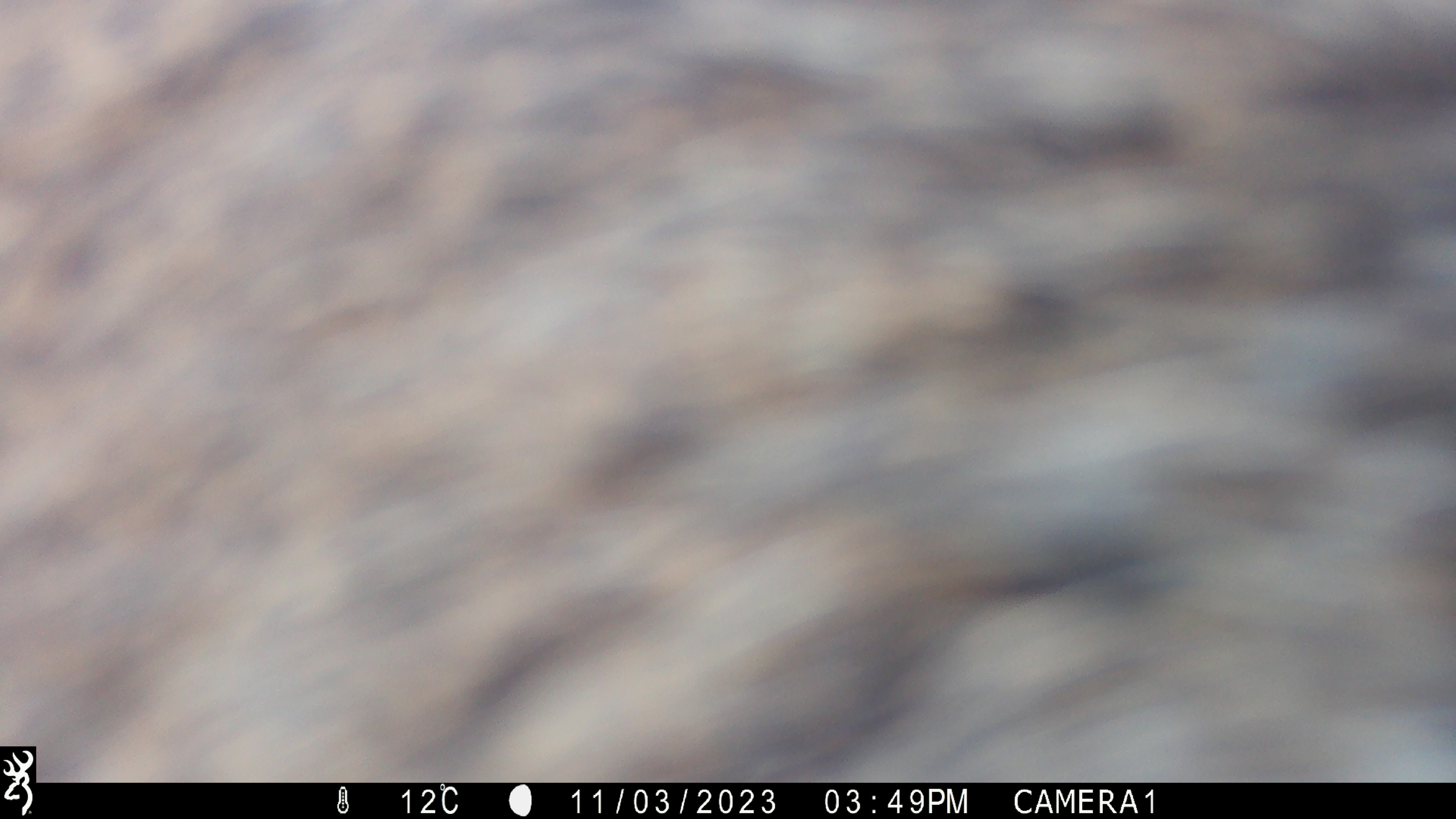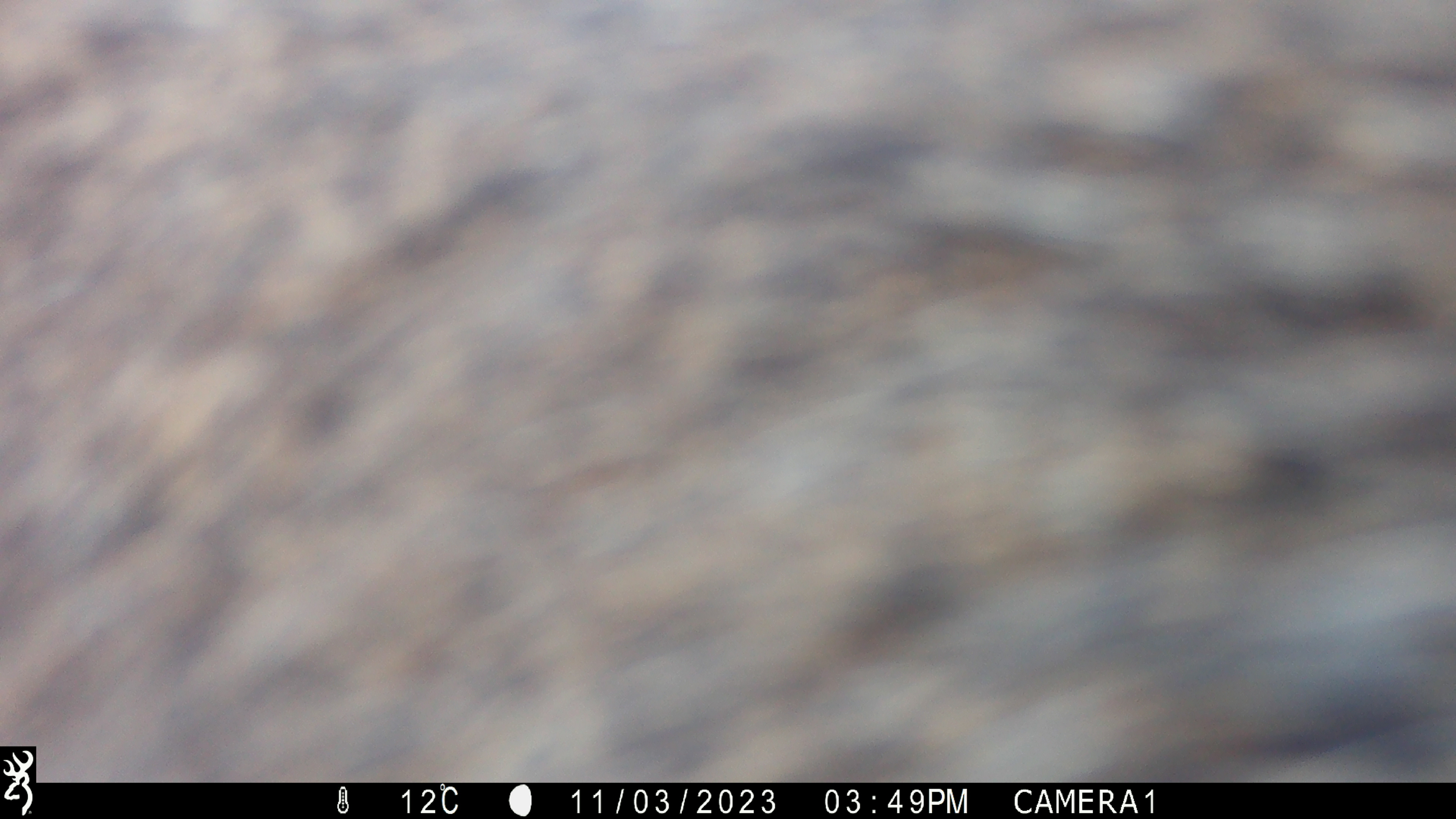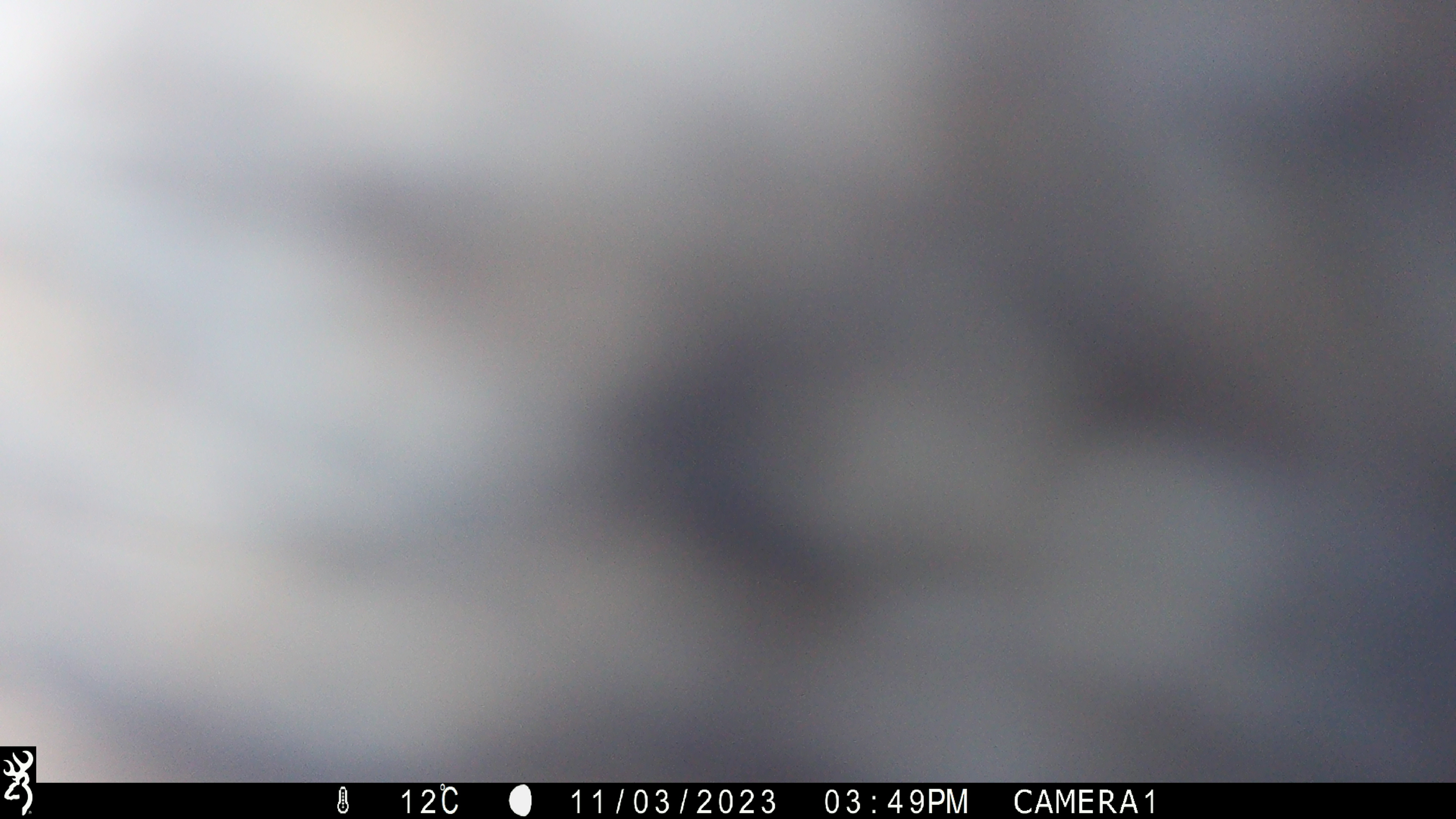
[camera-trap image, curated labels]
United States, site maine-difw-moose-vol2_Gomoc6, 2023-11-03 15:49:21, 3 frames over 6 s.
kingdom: Animalia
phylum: Chordata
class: Mammalia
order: Artiodactyla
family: Cervidae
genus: Alces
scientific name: Alces alces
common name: moose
Moose (Alces alces).